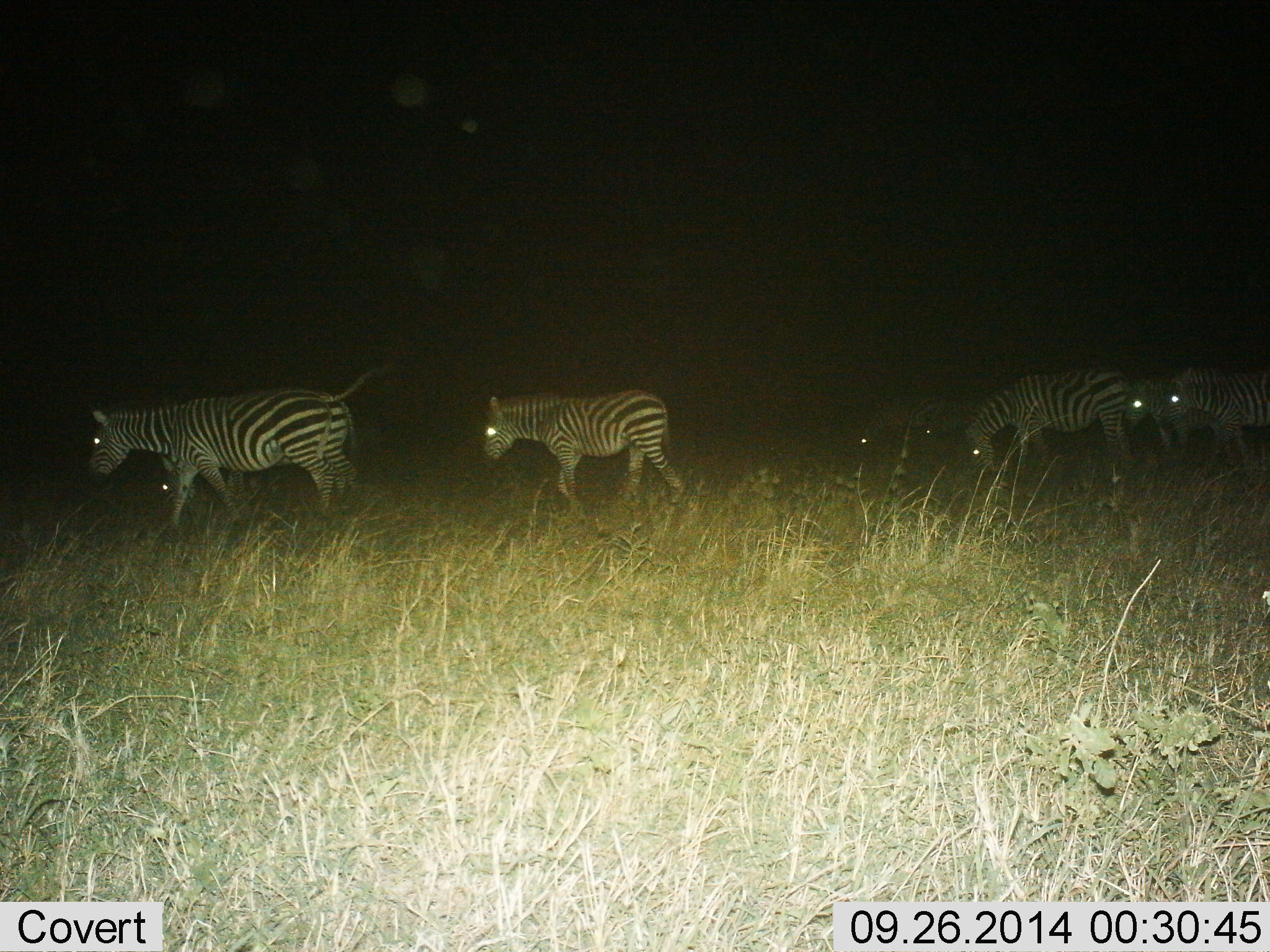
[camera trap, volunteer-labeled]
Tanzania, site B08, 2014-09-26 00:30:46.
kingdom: Animalia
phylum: Chordata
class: Mammalia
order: Perissodactyla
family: Equidae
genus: Equus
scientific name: Equus quagga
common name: plains zebra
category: zebra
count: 8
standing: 20%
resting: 0%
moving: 80%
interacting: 0%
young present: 20%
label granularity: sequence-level